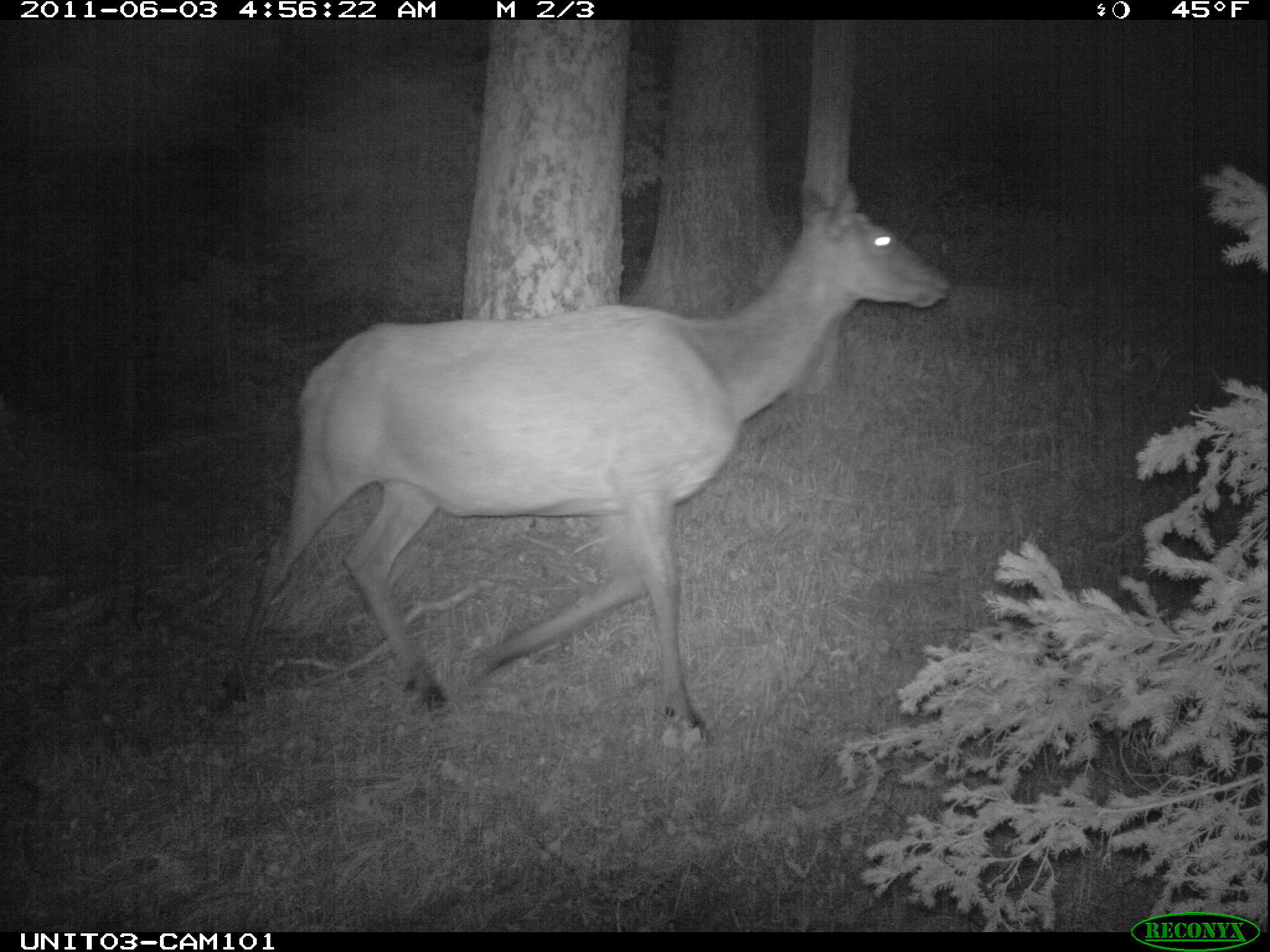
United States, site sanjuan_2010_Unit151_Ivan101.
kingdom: Animalia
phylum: Chordata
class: Mammalia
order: Artiodactyla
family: Cervidae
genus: Cervus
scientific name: Cervus elaphus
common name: red deer